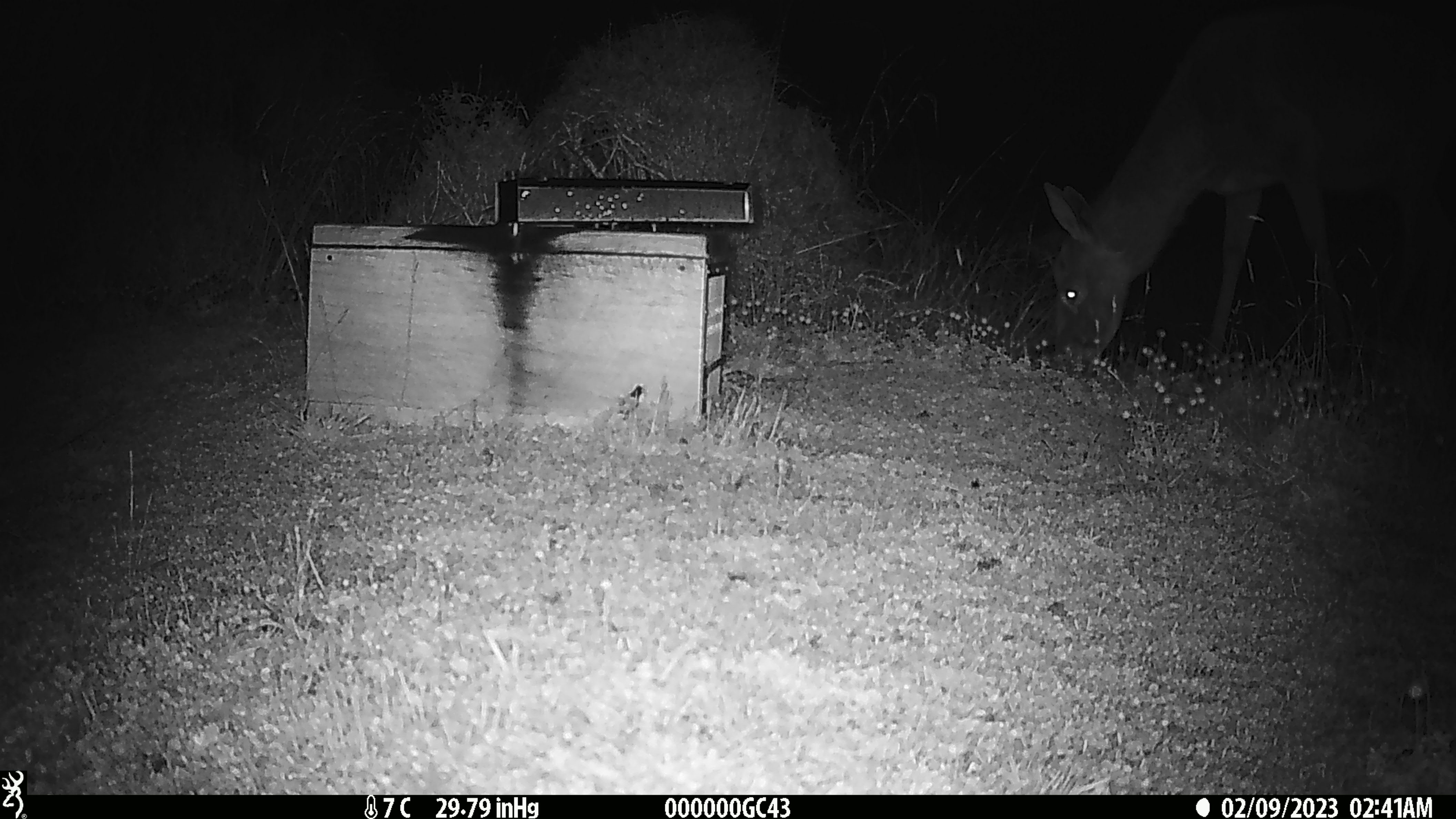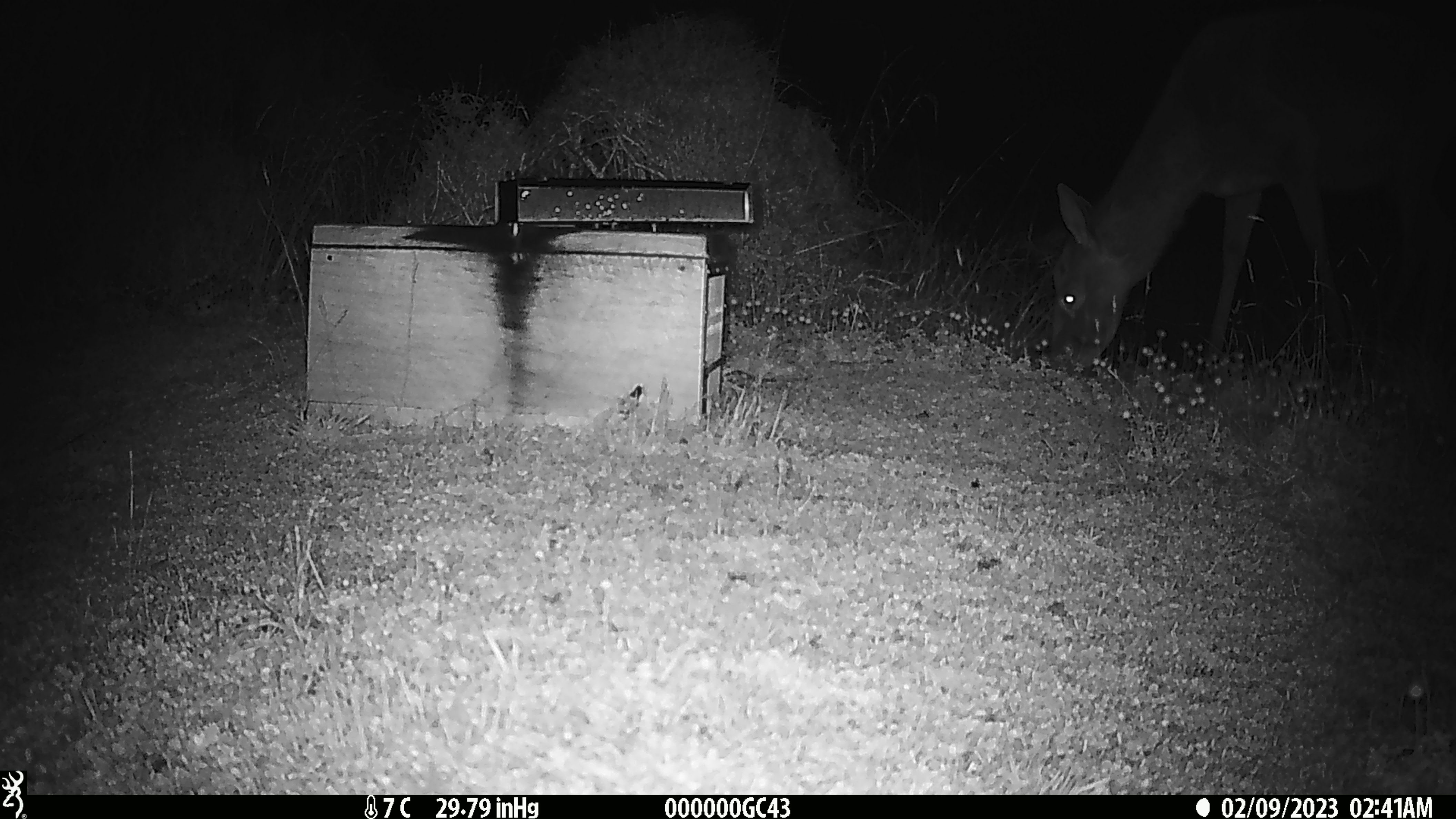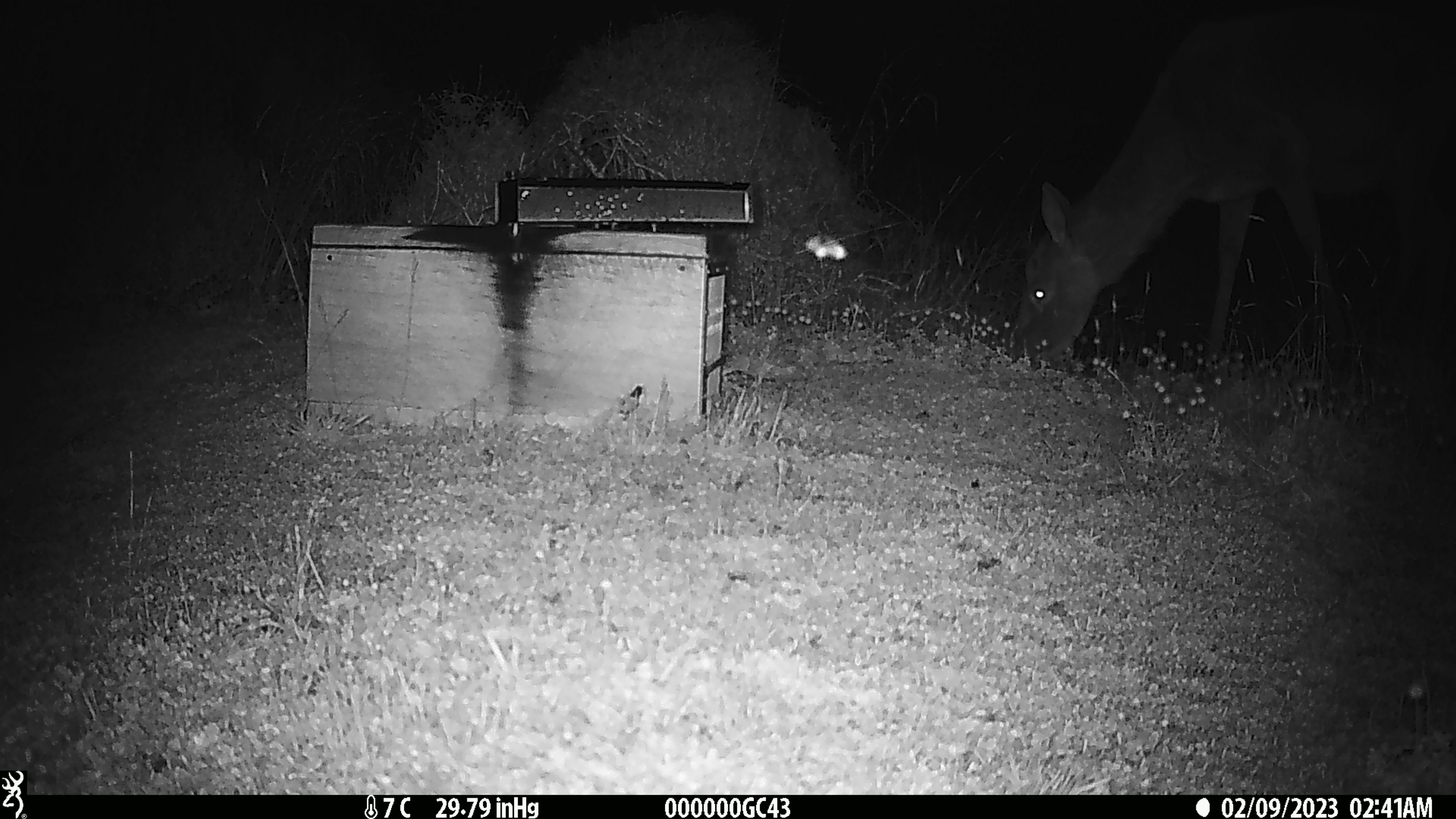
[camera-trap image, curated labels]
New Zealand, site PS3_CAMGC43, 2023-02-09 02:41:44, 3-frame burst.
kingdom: Animalia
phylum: Chordata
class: Mammalia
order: Artiodactyla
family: Cervidae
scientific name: Cervidae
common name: deer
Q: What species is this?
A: Deer (Cervidae).